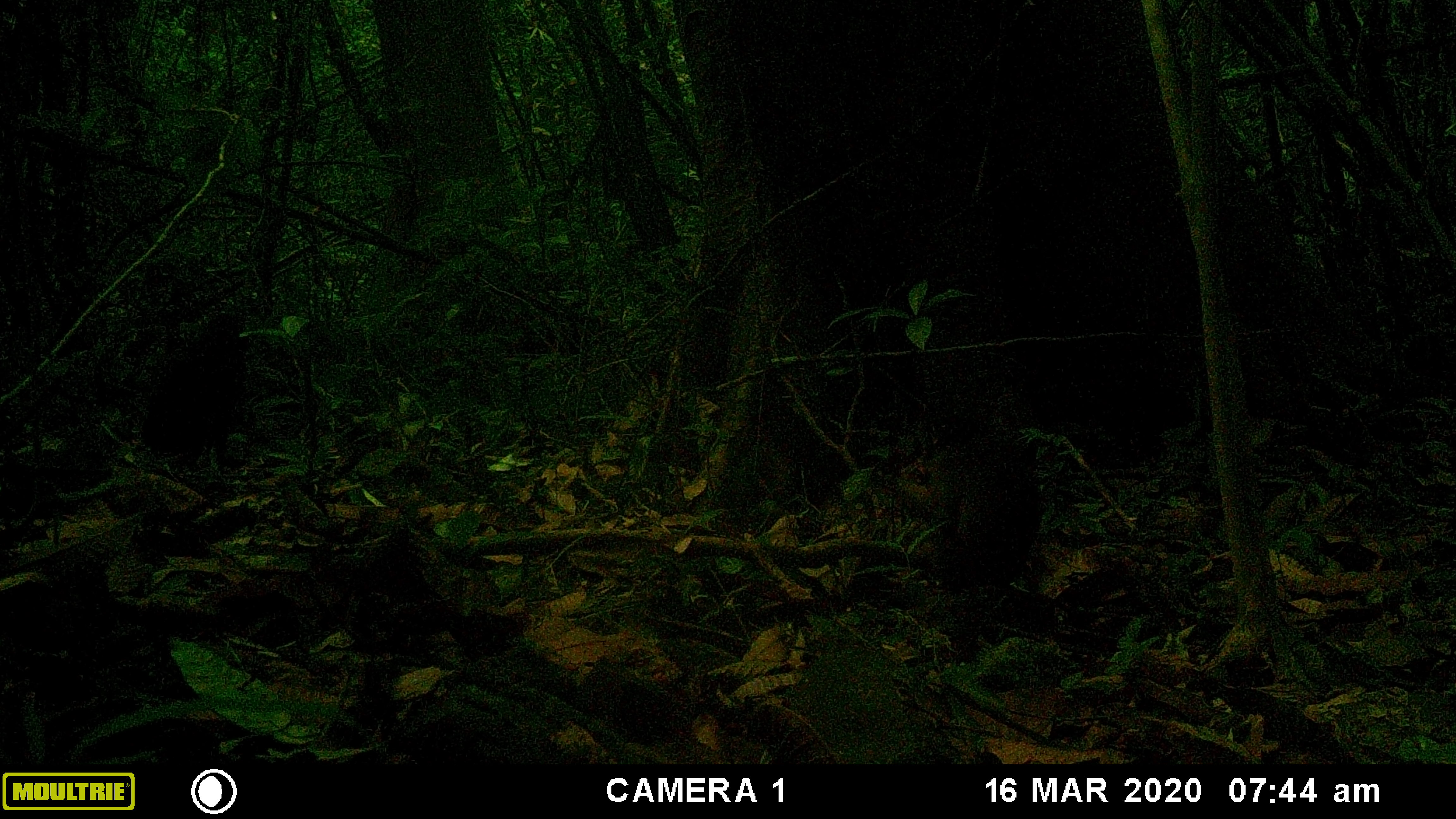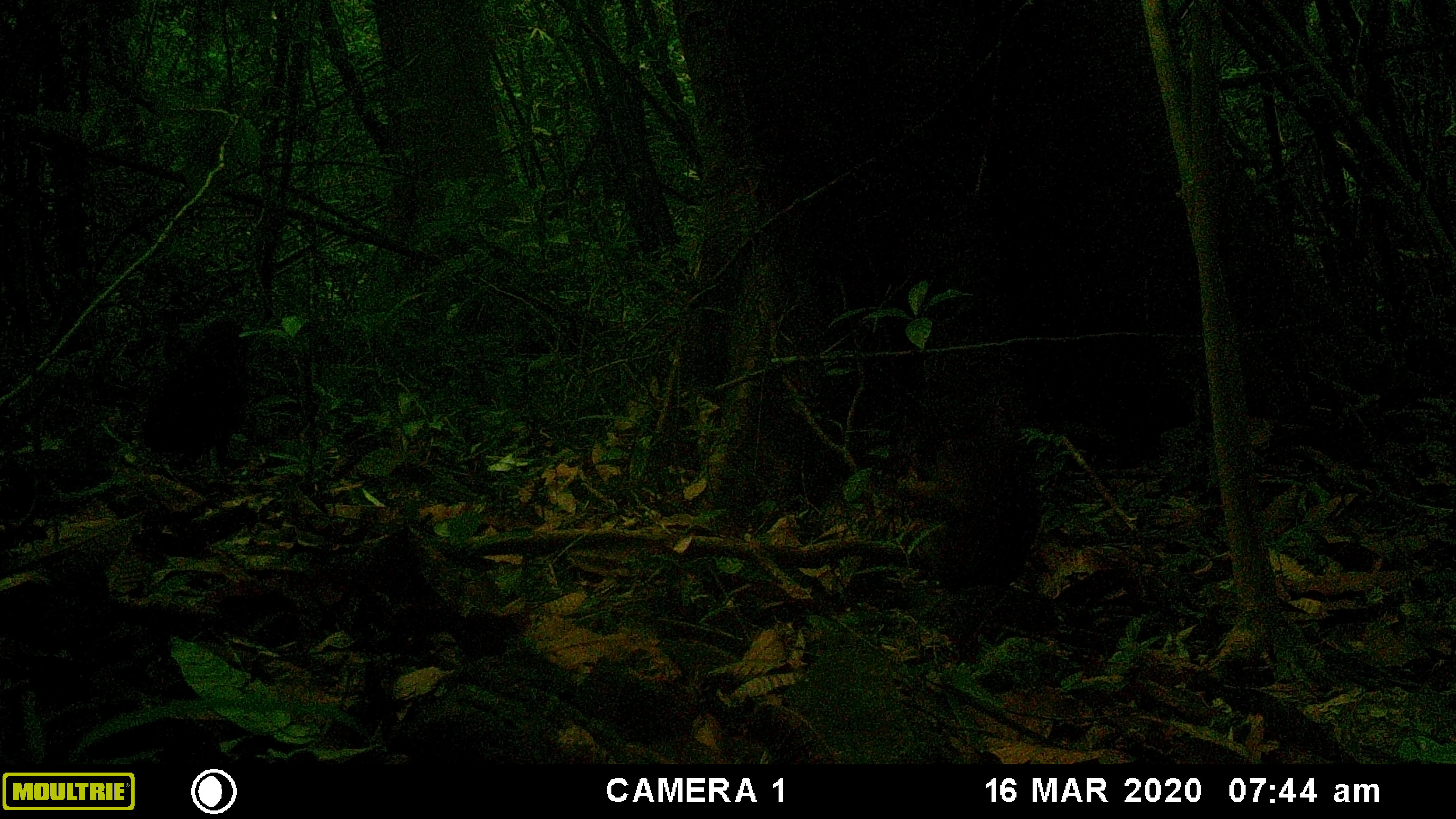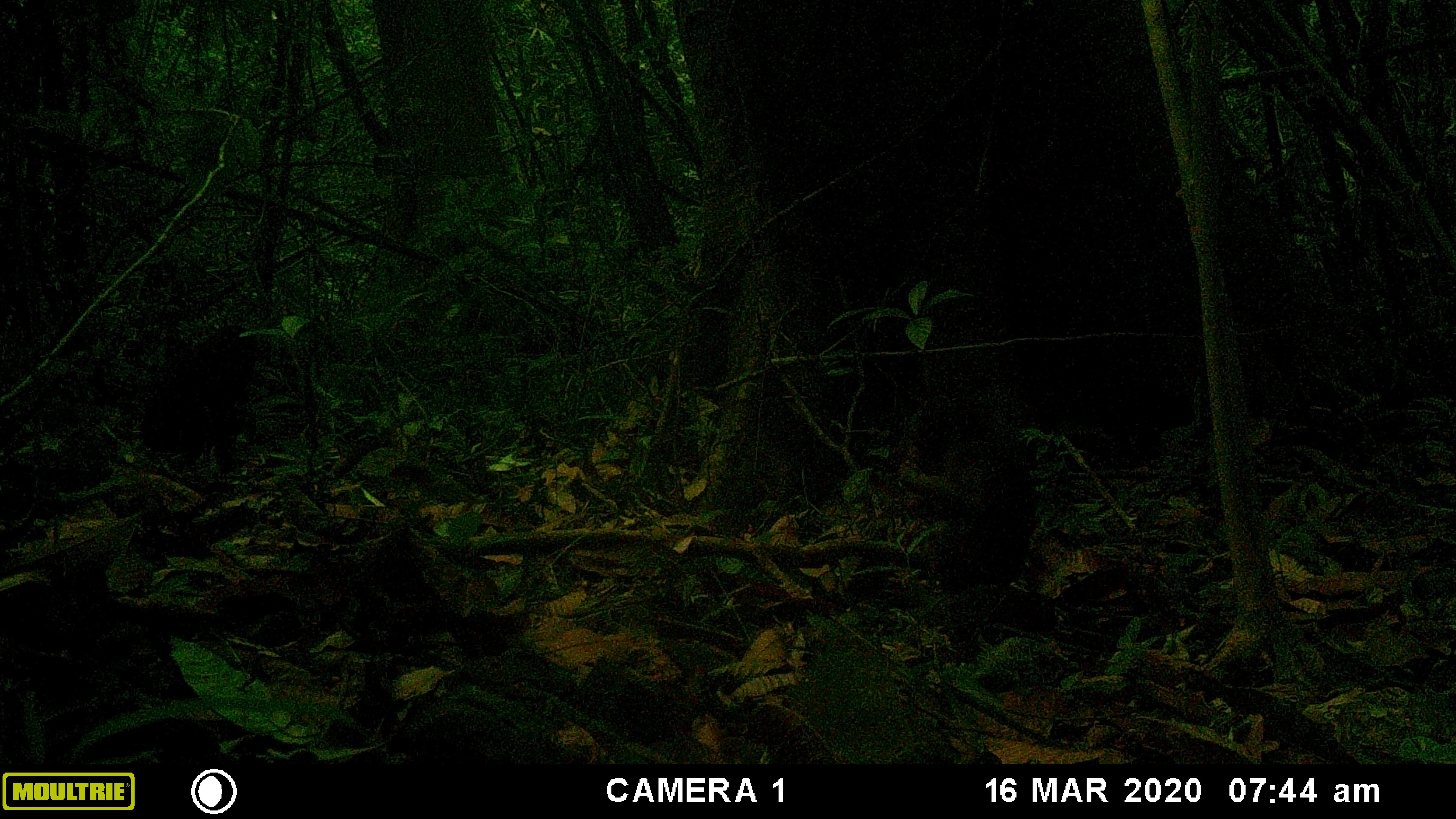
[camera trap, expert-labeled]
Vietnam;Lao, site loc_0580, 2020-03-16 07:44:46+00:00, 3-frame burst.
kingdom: Animalia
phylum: Chordata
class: Mammalia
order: Primates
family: Cercopithecidae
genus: Macaca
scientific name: Macaca arctoides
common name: stump-tailed macaque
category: stump tailed macaque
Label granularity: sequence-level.